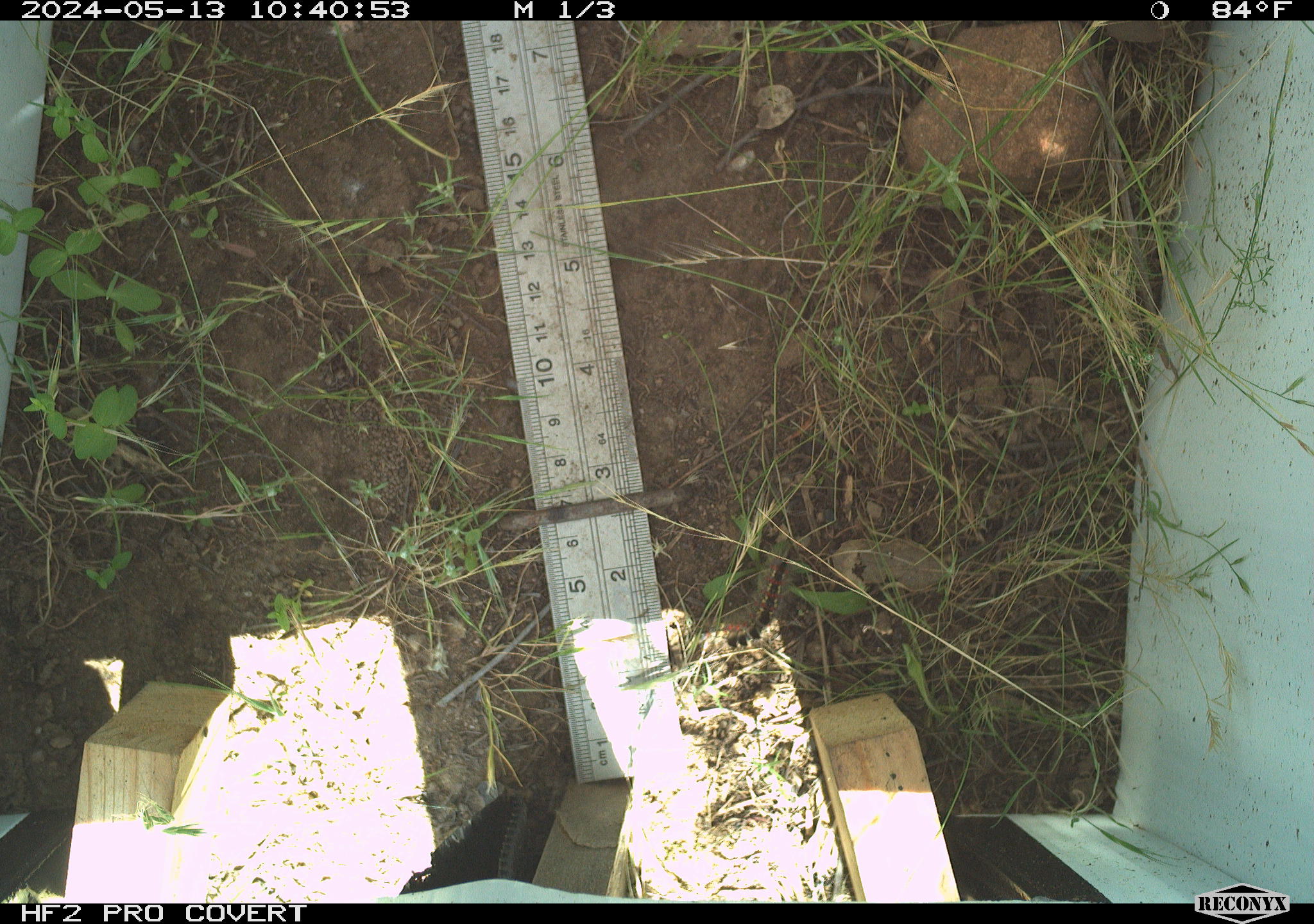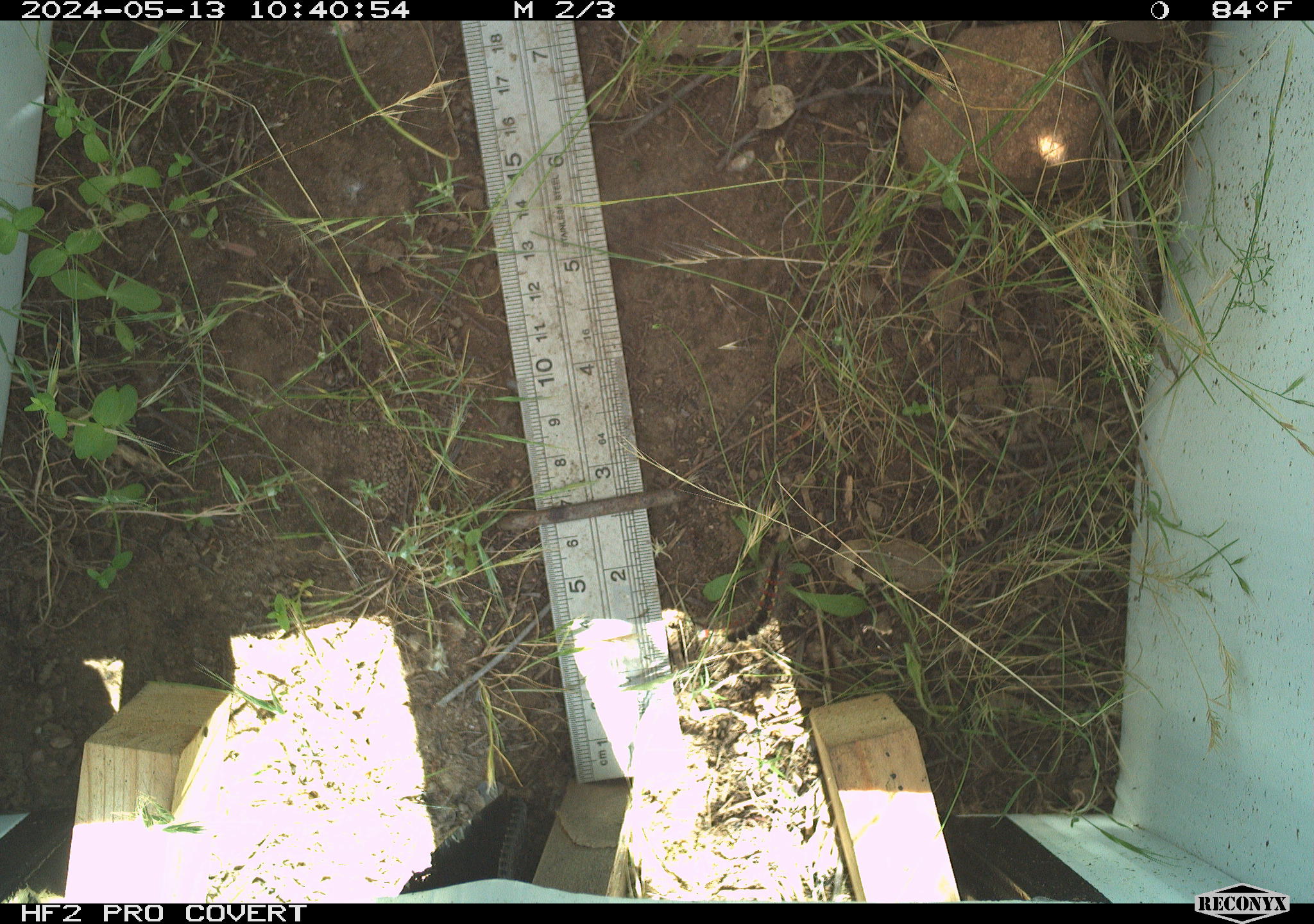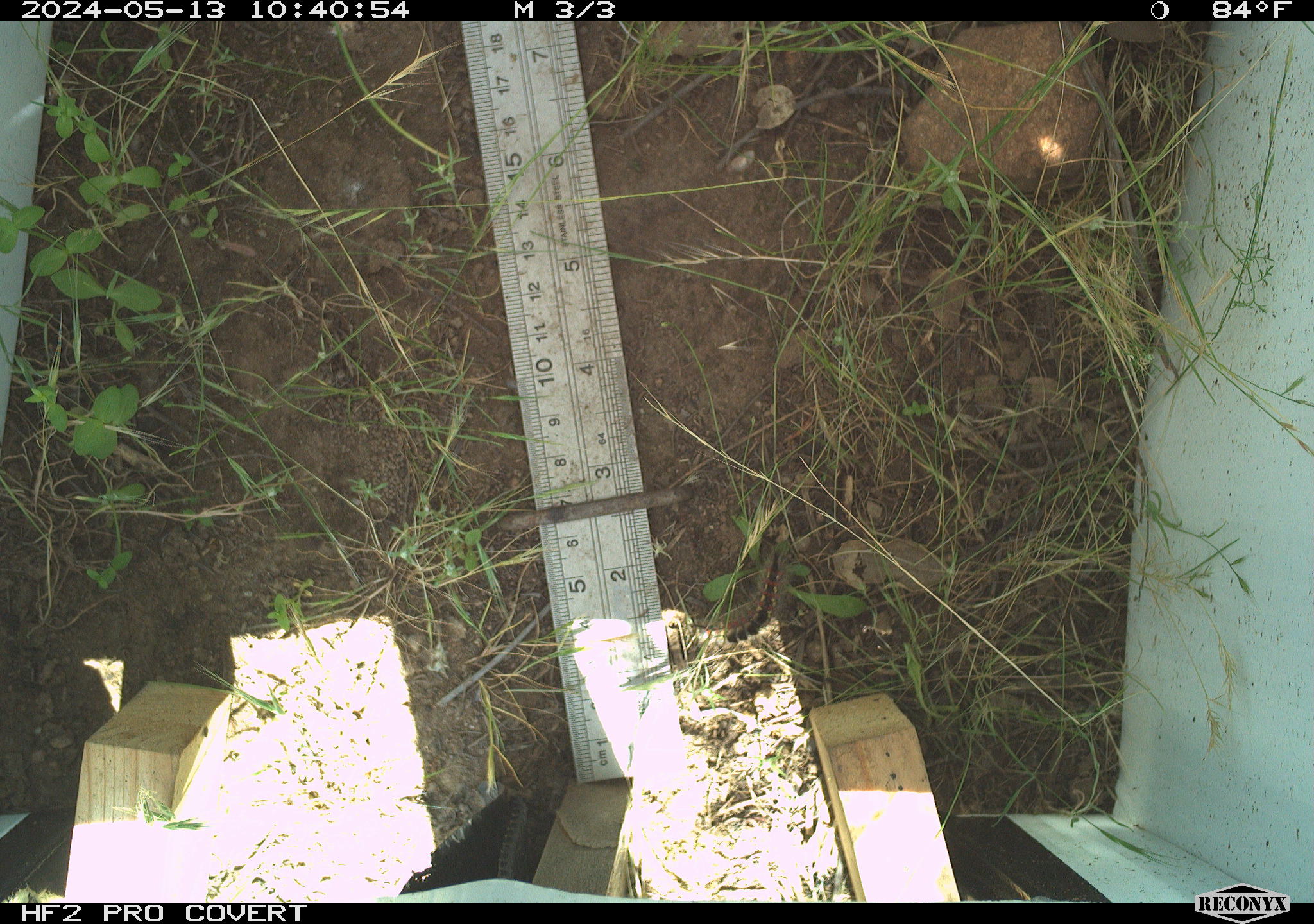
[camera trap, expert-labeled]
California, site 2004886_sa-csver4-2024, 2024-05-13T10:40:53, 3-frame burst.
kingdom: Animalia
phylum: Arthropoda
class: Insecta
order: Lepidoptera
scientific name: Lepidoptera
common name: butterflies and moths